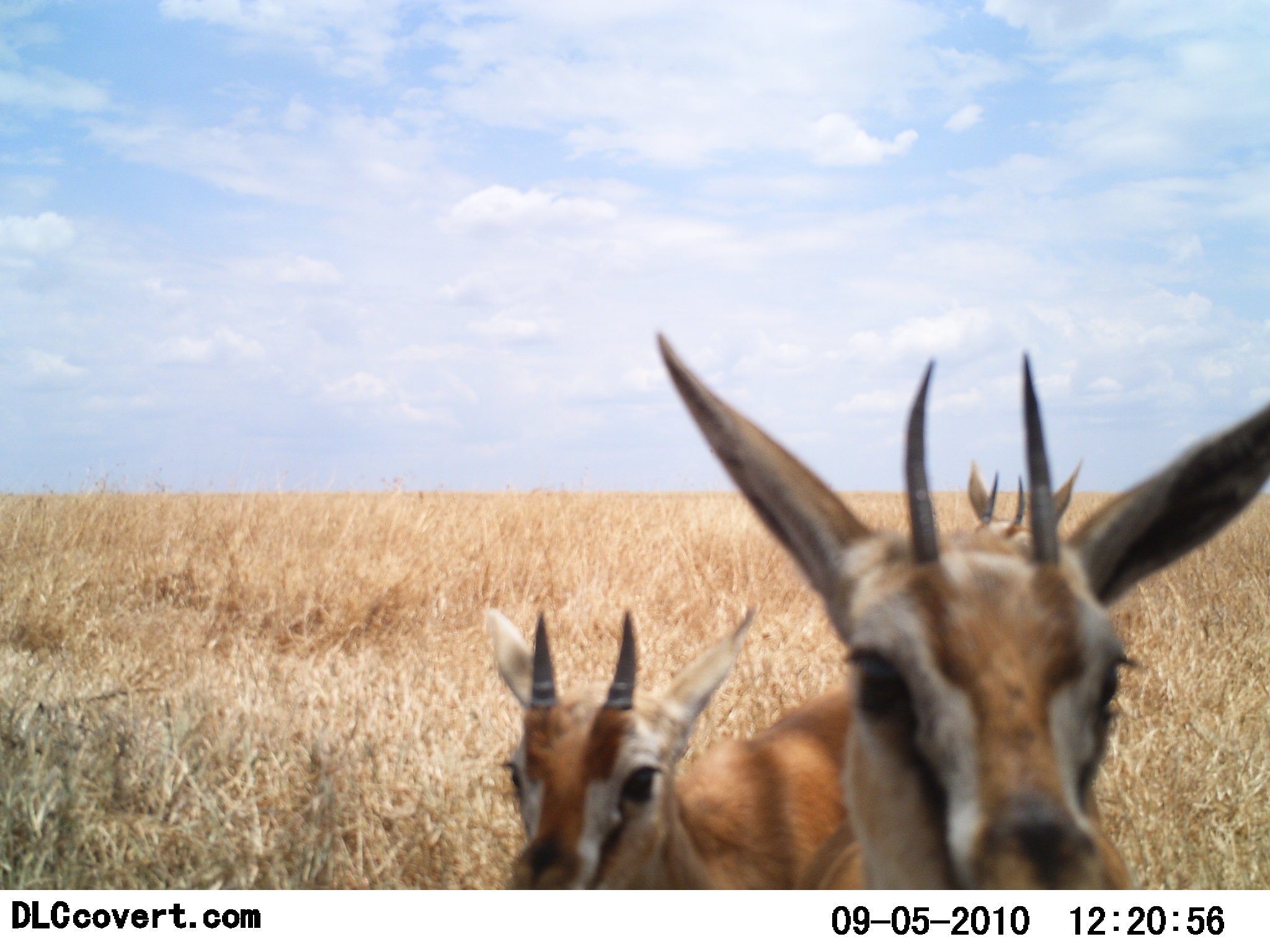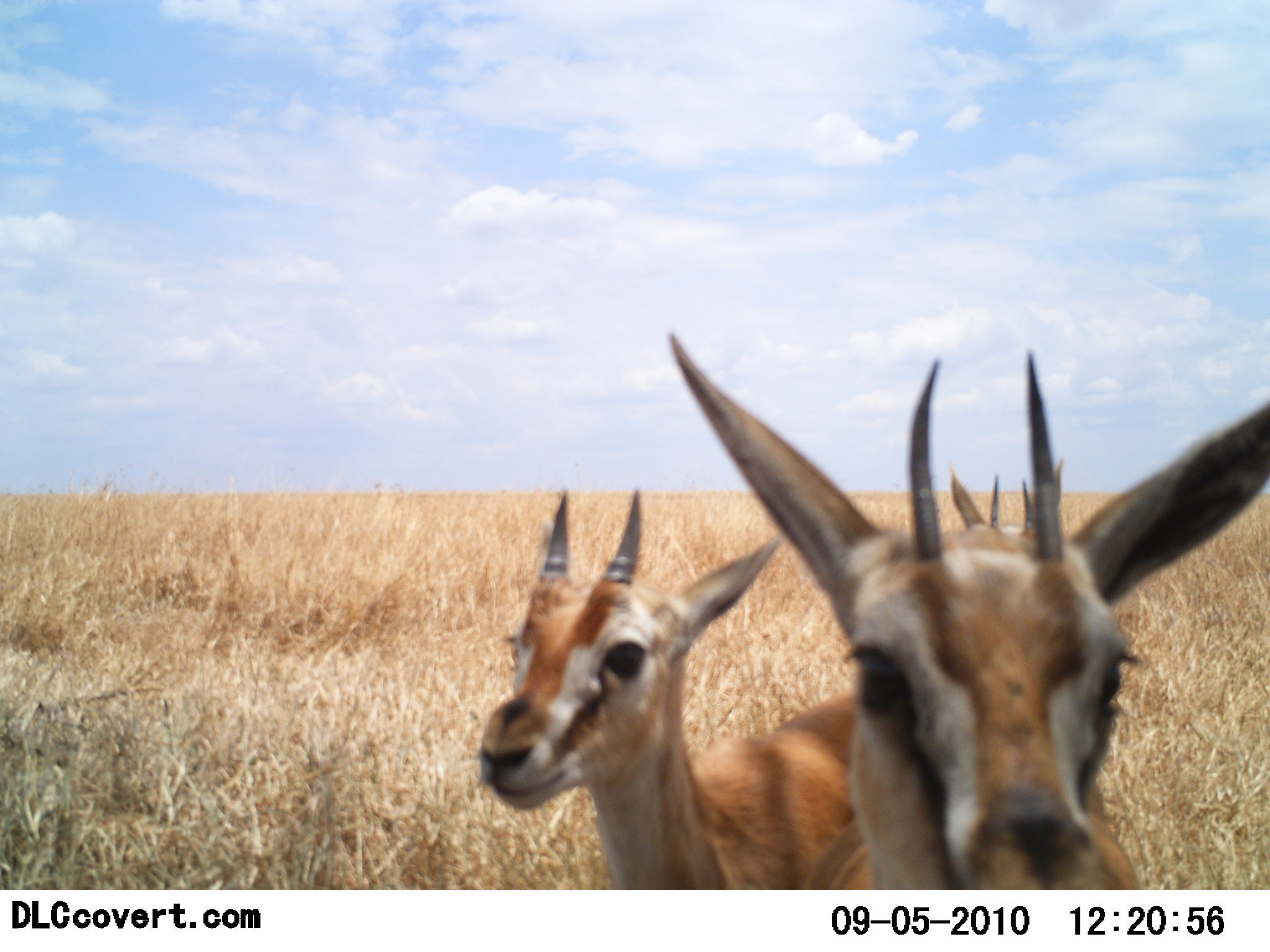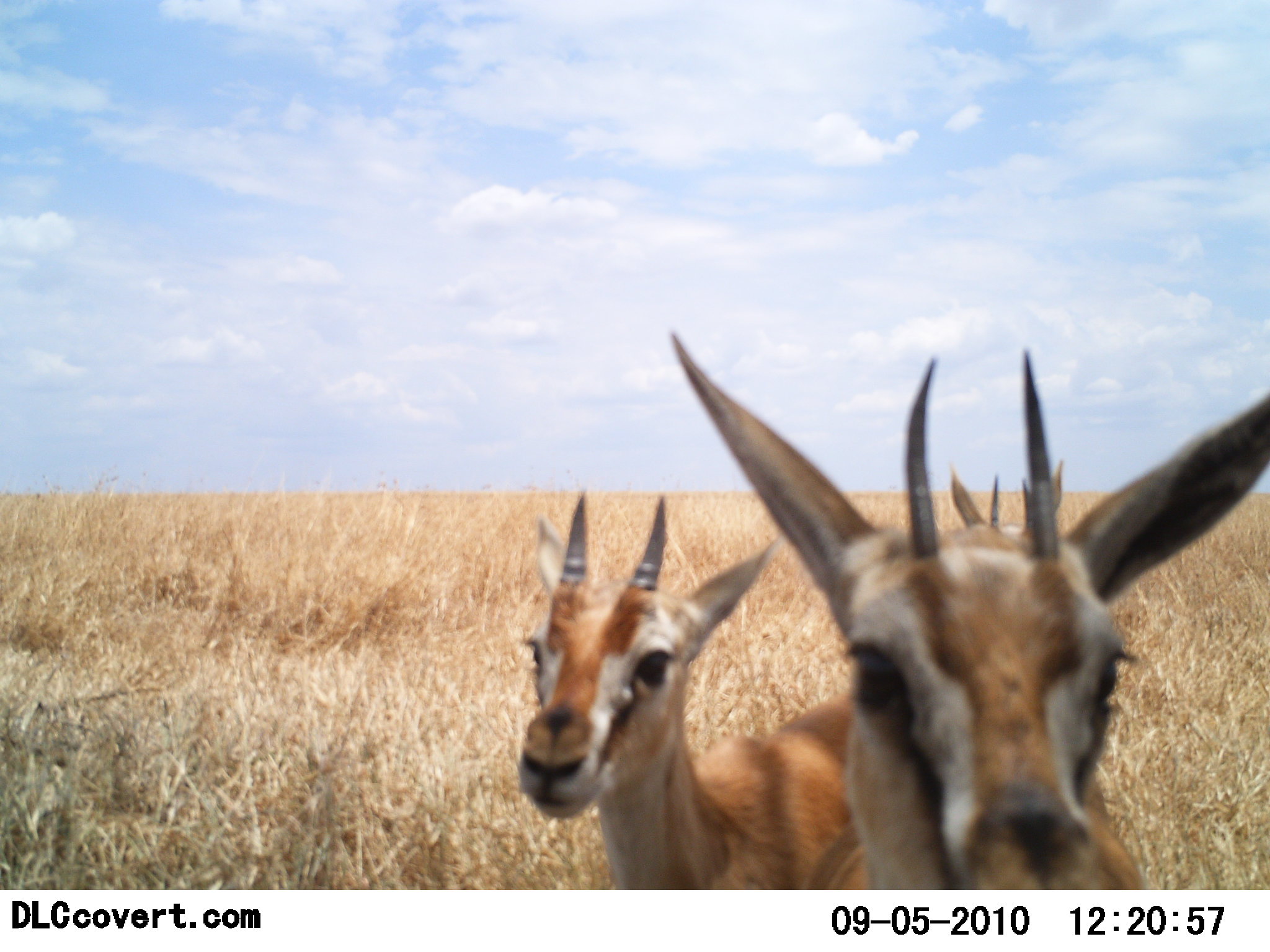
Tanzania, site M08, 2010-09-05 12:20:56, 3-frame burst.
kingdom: Animalia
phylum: Chordata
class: Mammalia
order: Artiodactyla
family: Bovidae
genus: Eudorcas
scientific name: Eudorcas thomsonii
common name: thomson's gazelle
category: gazellethomsons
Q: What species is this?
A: Gazellethomsons (thomson's gazelle) (Eudorcas thomsonii).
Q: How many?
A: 3.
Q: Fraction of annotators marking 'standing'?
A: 83%.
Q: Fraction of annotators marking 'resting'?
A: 0%.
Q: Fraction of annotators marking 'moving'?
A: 11%.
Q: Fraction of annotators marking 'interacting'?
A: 11%.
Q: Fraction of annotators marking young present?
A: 11%.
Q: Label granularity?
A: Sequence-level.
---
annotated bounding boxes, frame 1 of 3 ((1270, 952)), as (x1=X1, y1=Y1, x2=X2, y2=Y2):
animal: (x1=657, y1=330, x2=1270, y2=891); (x1=483, y1=600, x2=858, y2=891); (x1=967, y1=460, x2=1083, y2=545)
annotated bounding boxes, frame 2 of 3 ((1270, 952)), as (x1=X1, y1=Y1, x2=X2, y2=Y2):
animal: (x1=669, y1=330, x2=1270, y2=891); (x1=481, y1=489, x2=872, y2=889); (x1=949, y1=458, x2=1068, y2=539)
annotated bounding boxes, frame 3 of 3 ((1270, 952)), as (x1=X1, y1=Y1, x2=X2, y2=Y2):
animal: (x1=668, y1=330, x2=1270, y2=890); (x1=520, y1=490, x2=862, y2=891); (x1=948, y1=460, x2=1067, y2=539)